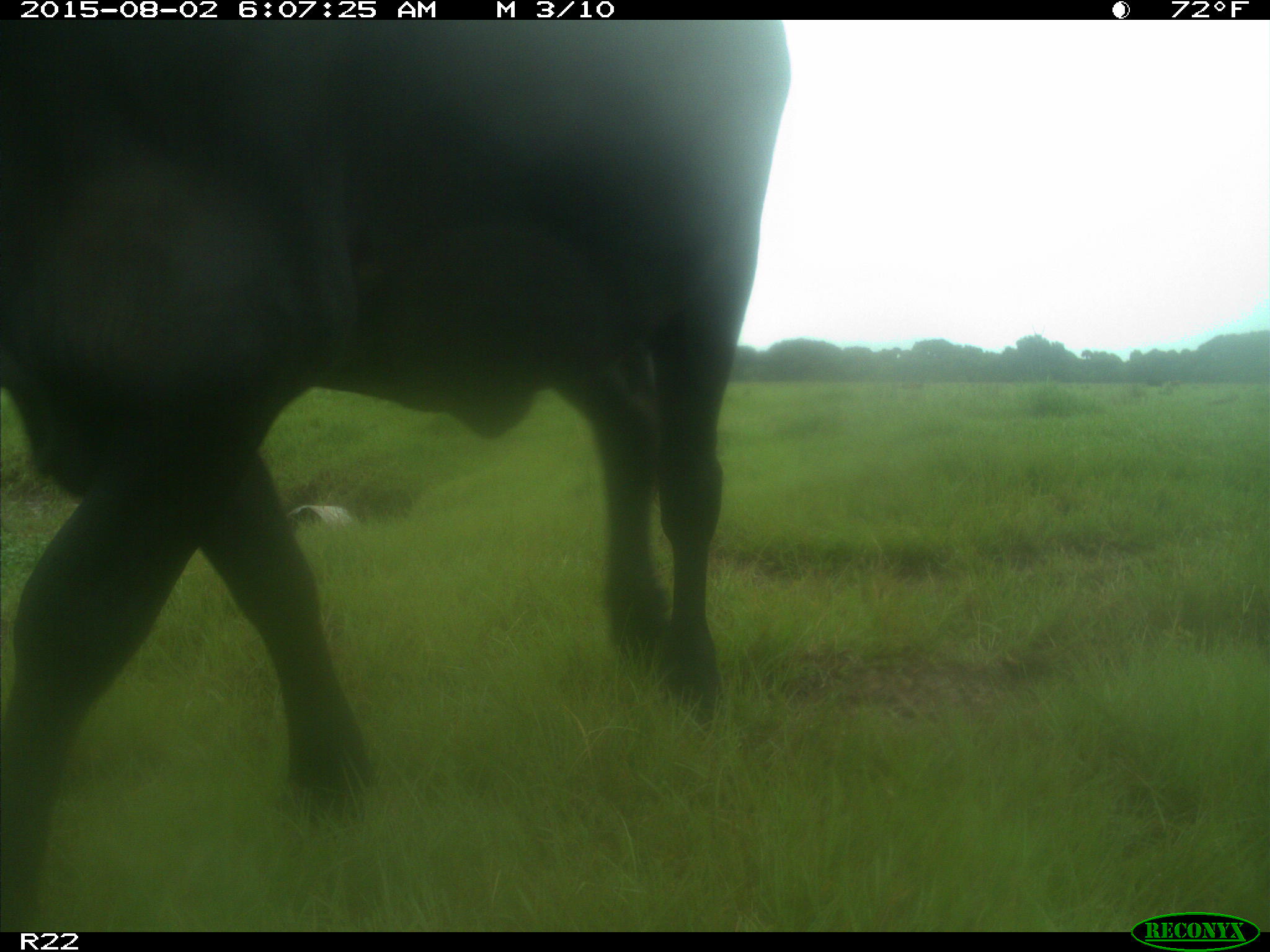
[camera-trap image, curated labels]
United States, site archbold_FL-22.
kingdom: Animalia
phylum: Chordata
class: Mammalia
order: Artiodactyla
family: Bovidae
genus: Bos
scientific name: Bos taurus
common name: domestic cow